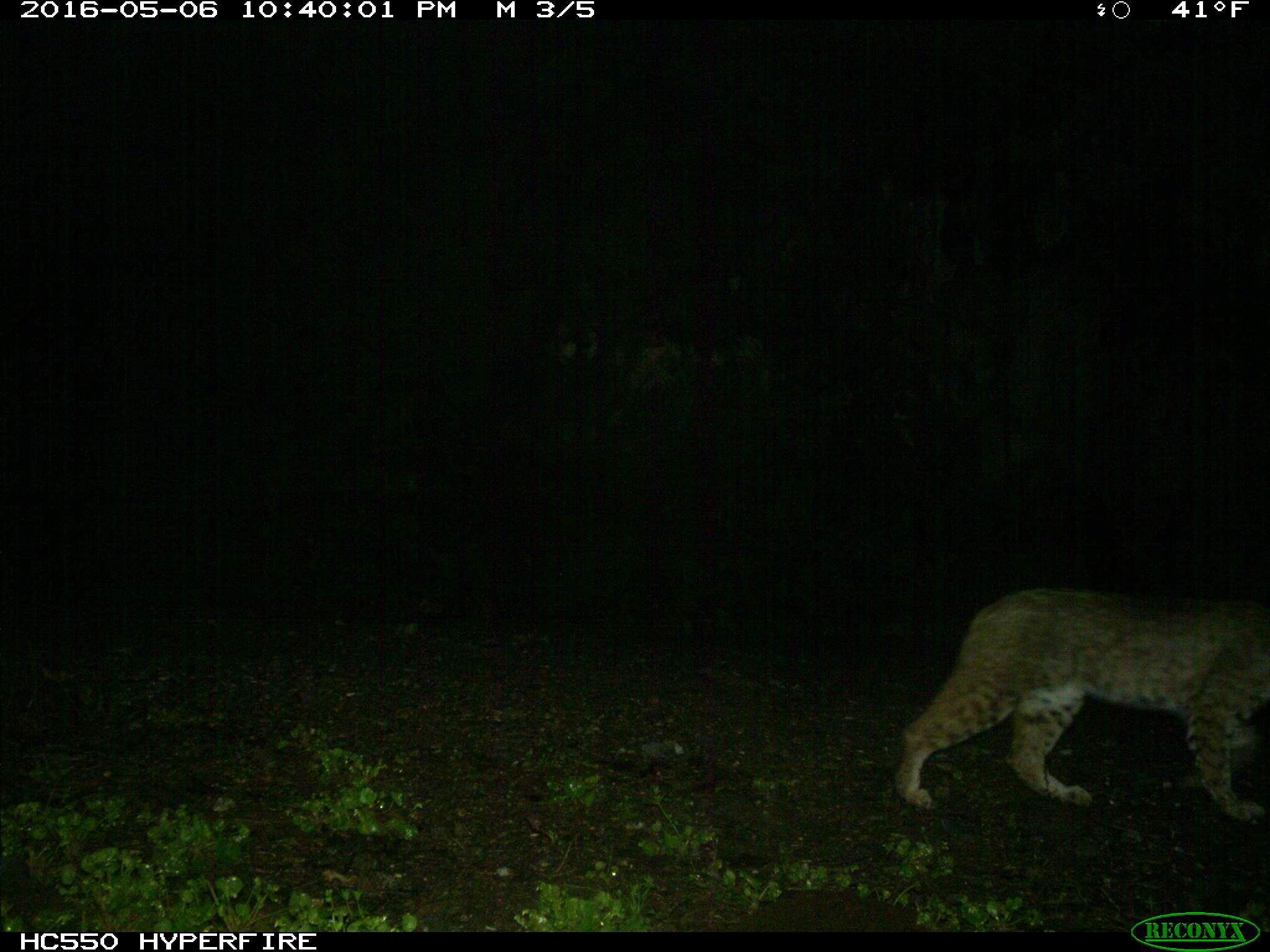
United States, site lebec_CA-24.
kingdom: Animalia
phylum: Chordata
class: Mammalia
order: Carnivora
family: Felidae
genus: Lynx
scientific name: Lynx rufus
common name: bobcat